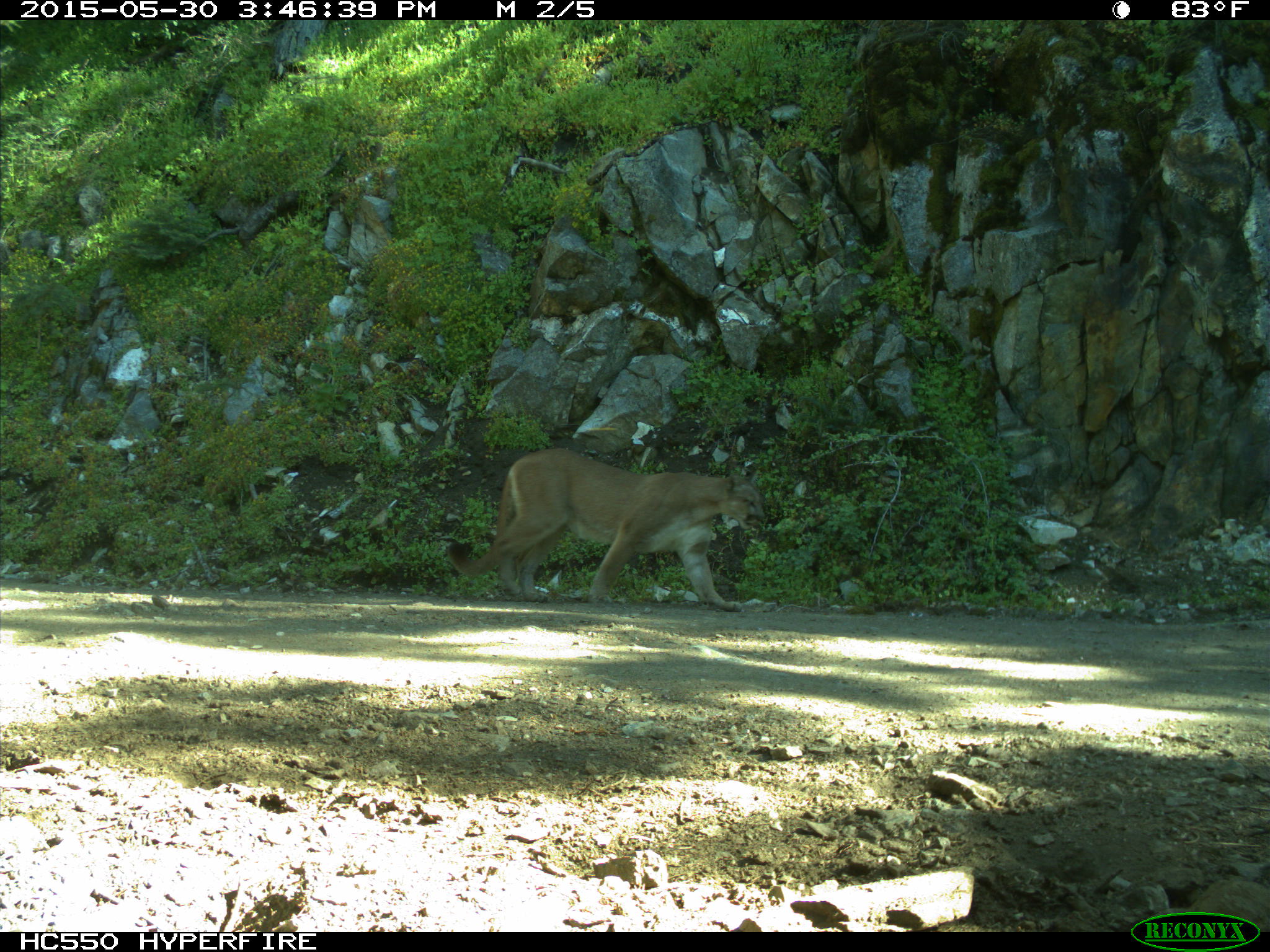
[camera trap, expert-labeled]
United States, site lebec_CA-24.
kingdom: Animalia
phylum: Chordata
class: Mammalia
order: Carnivora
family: Felidae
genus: Puma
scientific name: Puma concolor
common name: mountain lion